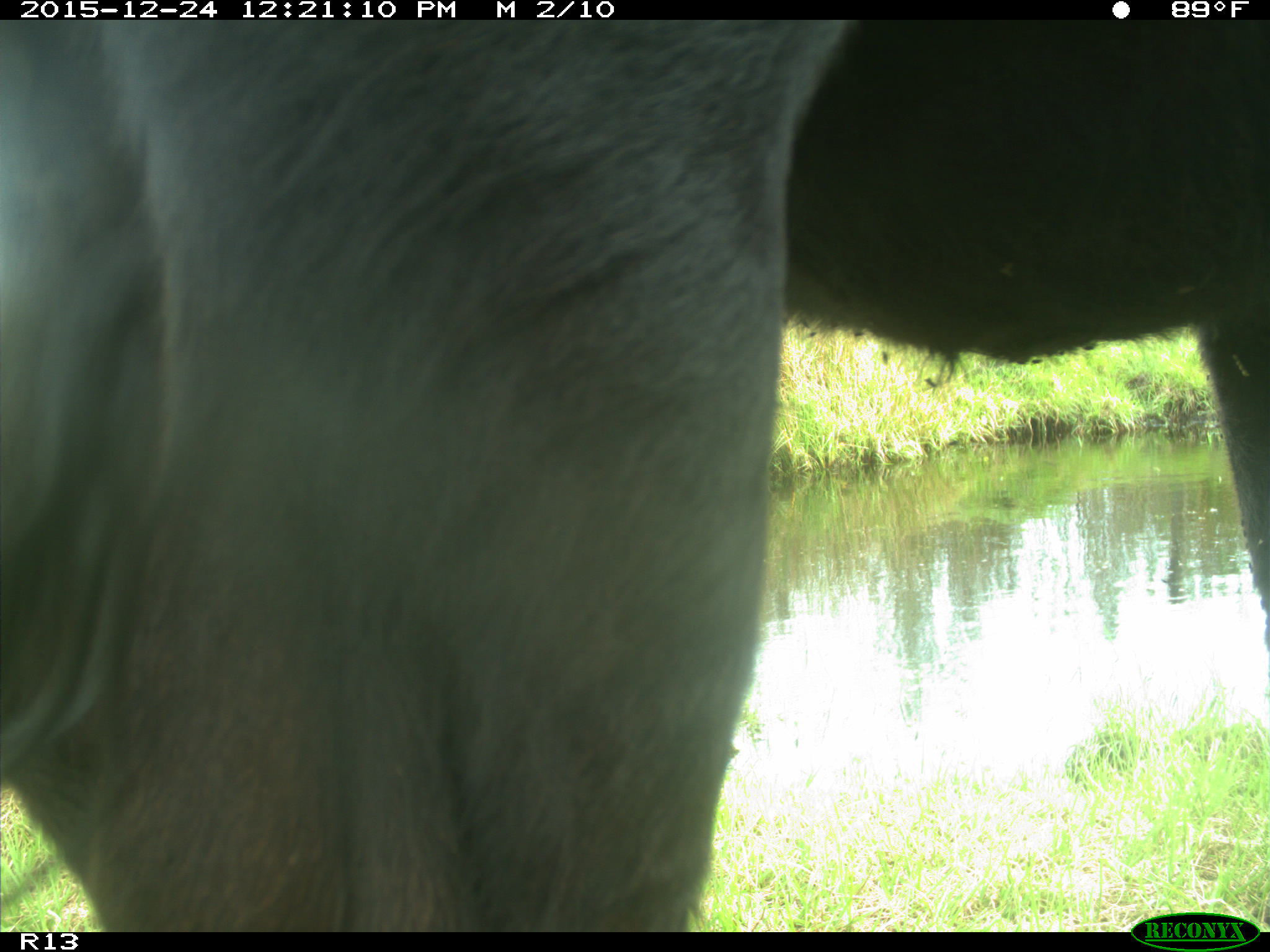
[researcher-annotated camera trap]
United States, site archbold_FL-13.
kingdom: Animalia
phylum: Chordata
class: Mammalia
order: Artiodactyla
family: Bovidae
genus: Bos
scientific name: Bos taurus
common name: domestic cow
Bos taurus (domestic cow).